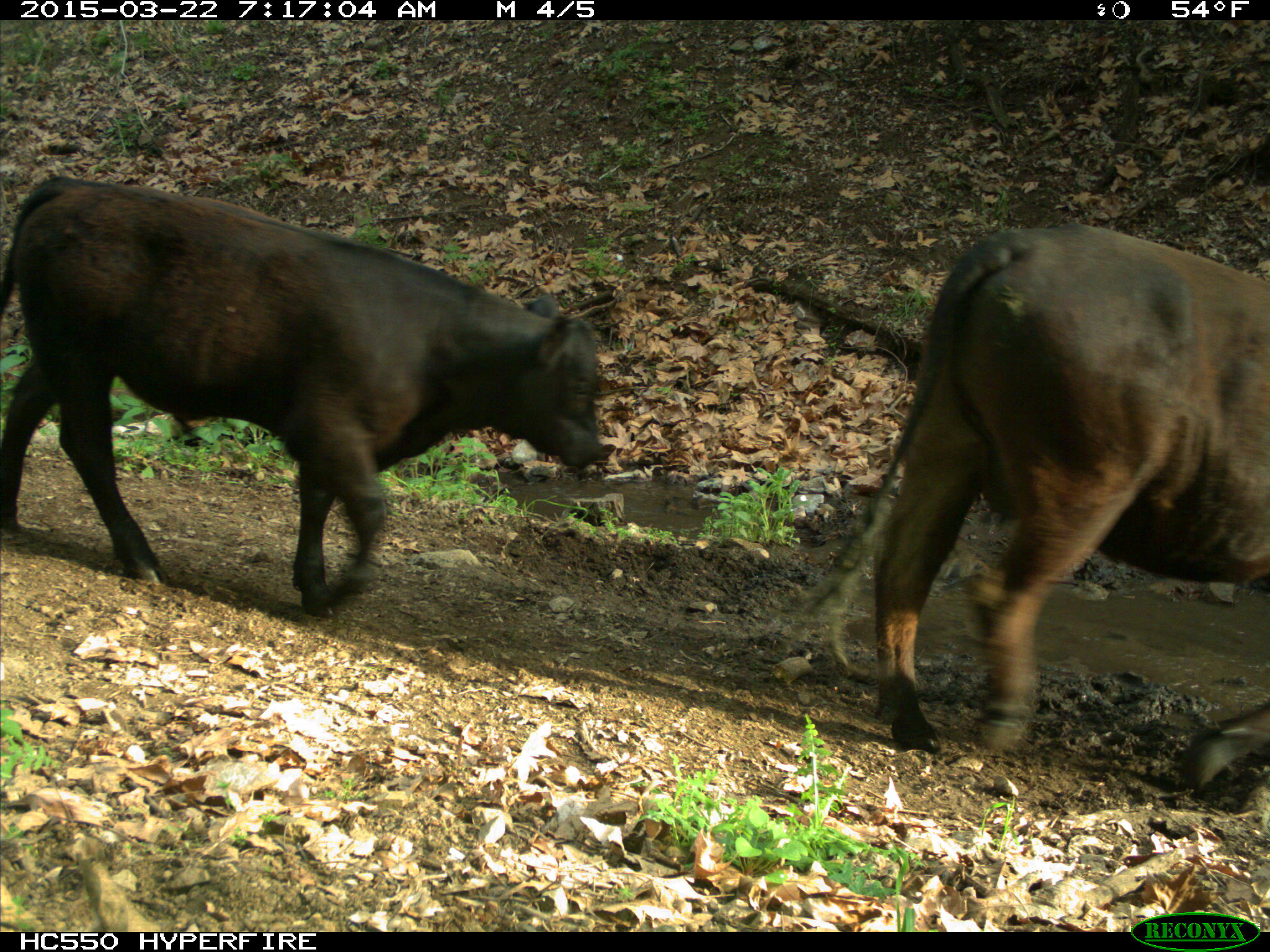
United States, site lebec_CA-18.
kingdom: Animalia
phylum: Chordata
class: Mammalia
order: Artiodactyla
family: Bovidae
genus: Bos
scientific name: Bos taurus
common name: domestic cow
Bos taurus (domestic cow).